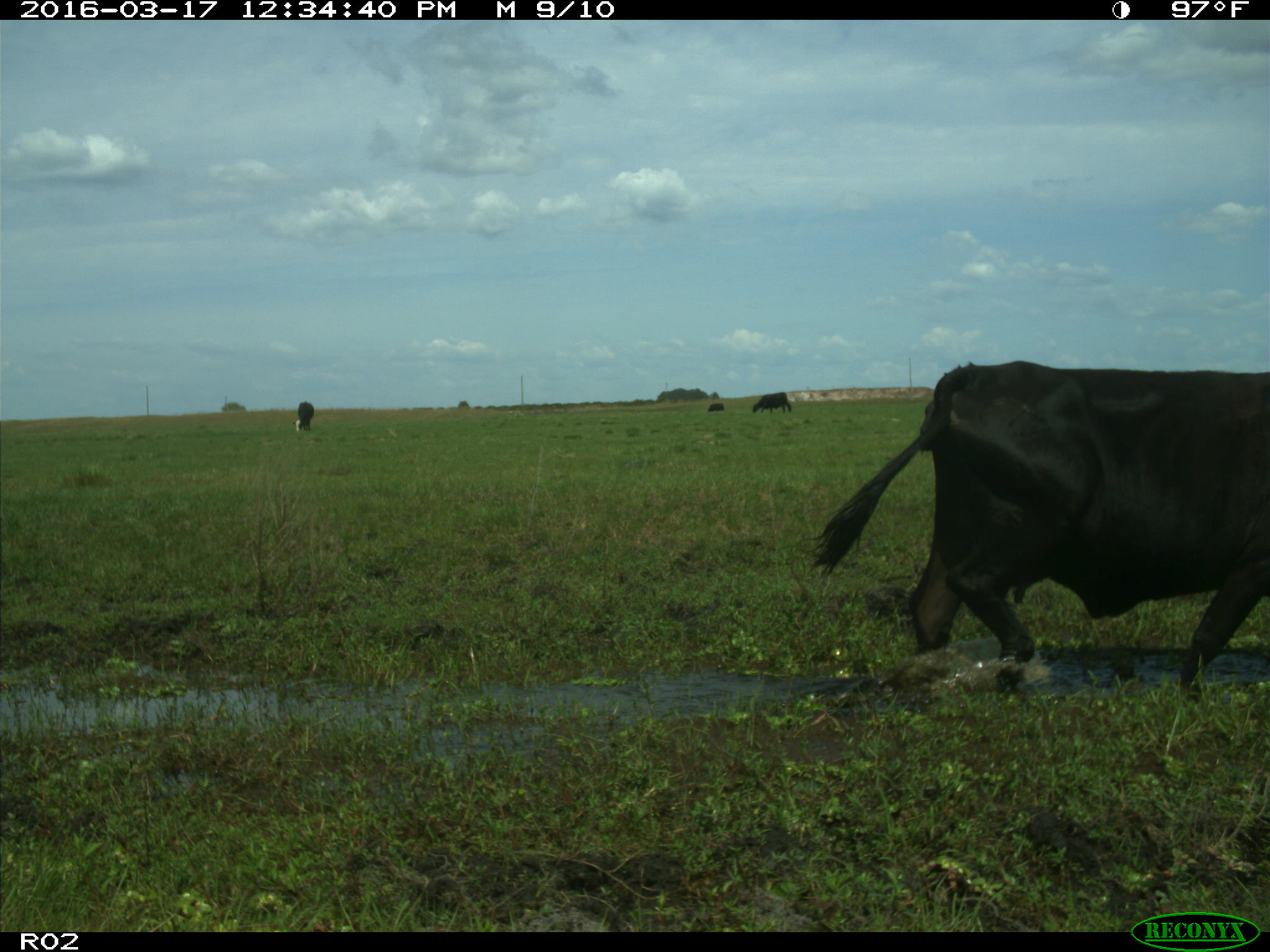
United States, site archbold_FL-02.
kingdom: Animalia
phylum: Chordata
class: Mammalia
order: Artiodactyla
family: Bovidae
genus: Bos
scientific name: Bos taurus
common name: domestic cow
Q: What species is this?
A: Bos taurus (domestic cow).